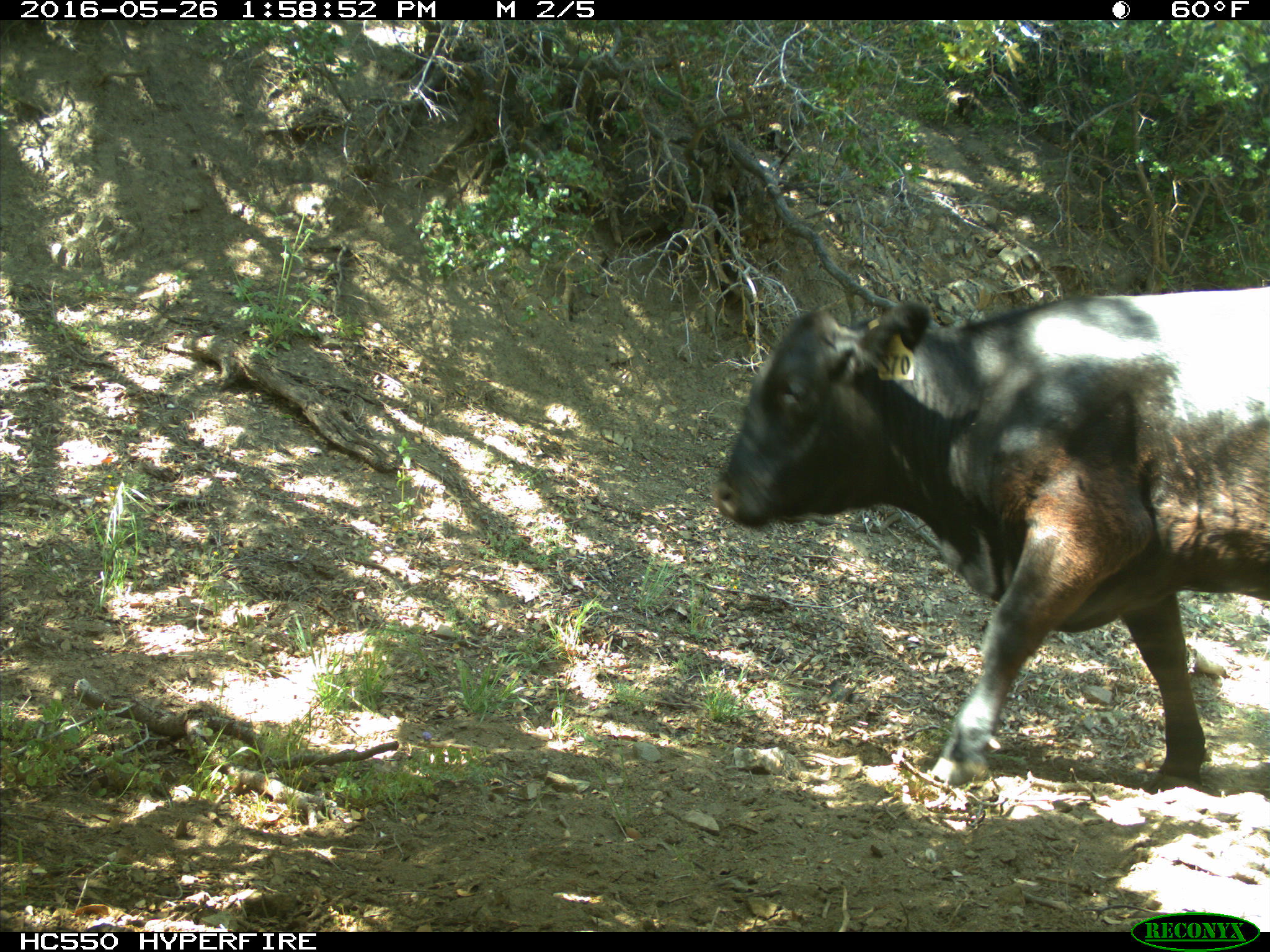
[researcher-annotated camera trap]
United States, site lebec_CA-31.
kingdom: Animalia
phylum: Chordata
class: Mammalia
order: Artiodactyla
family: Bovidae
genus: Bos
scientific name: Bos taurus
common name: domestic cow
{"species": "Bos taurus (domestic cow)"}